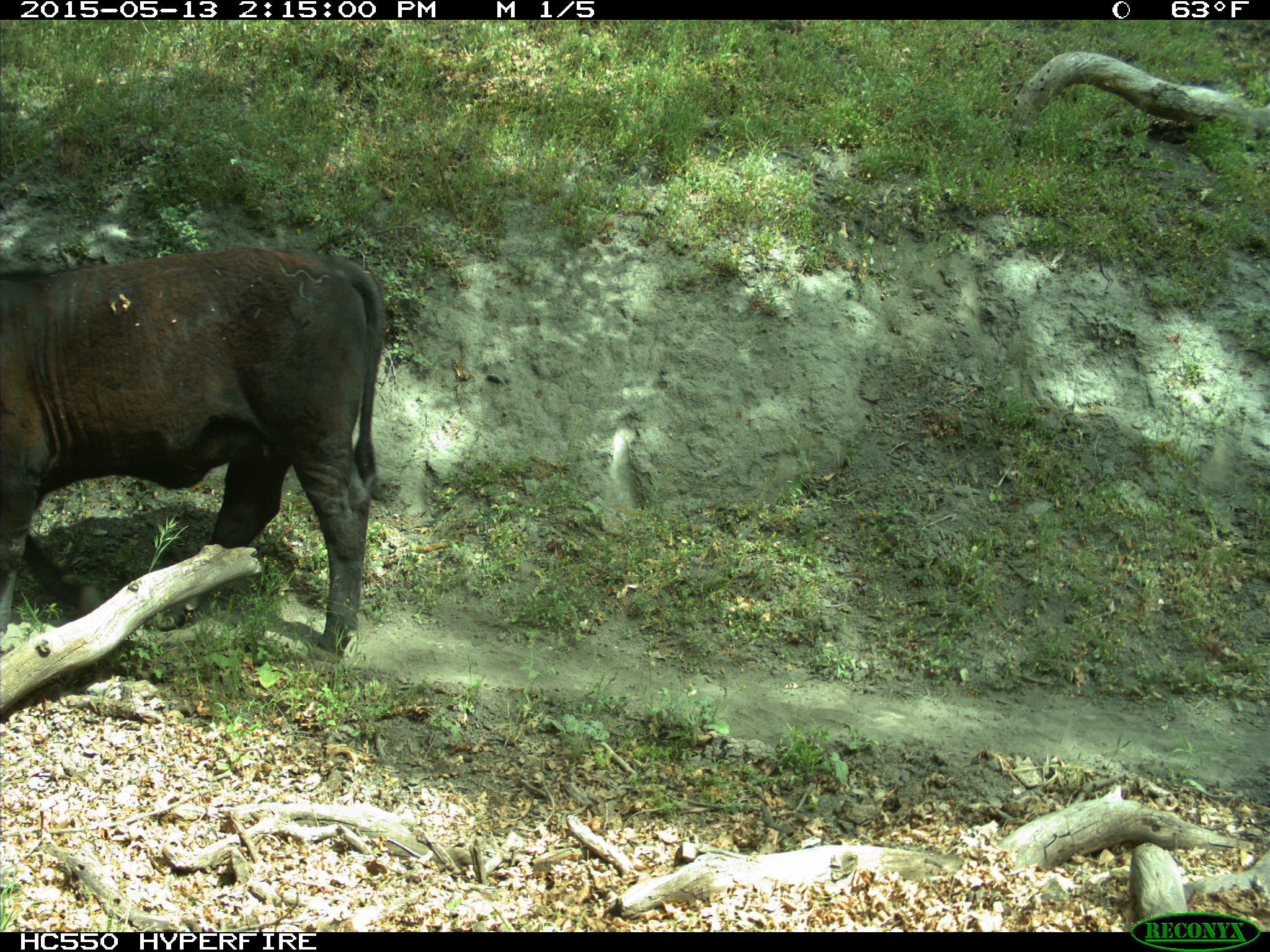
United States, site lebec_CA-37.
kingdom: Animalia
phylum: Chordata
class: Mammalia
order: Artiodactyla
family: Bovidae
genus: Bos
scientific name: Bos taurus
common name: domestic cow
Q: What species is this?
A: Bos taurus (domestic cow).